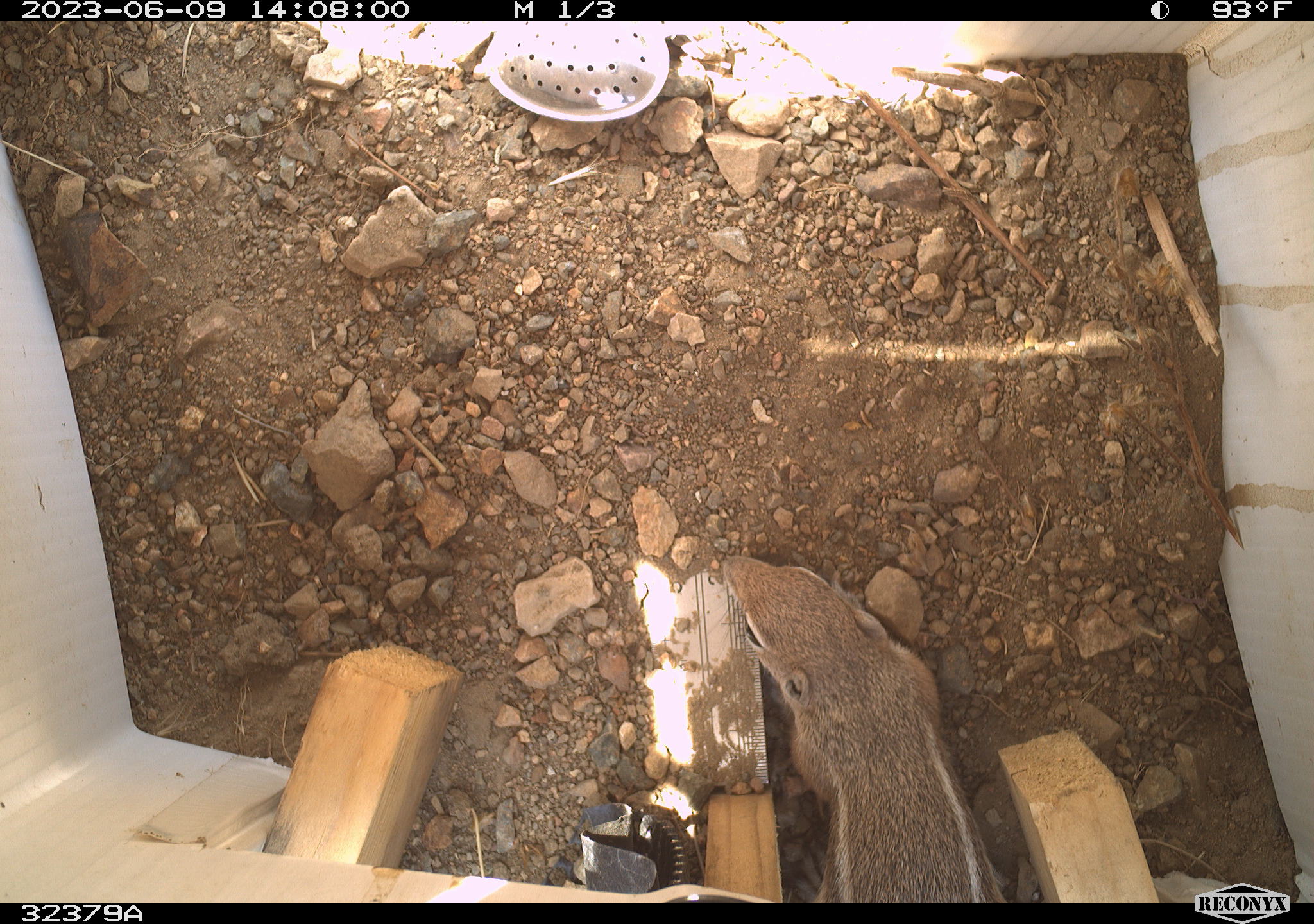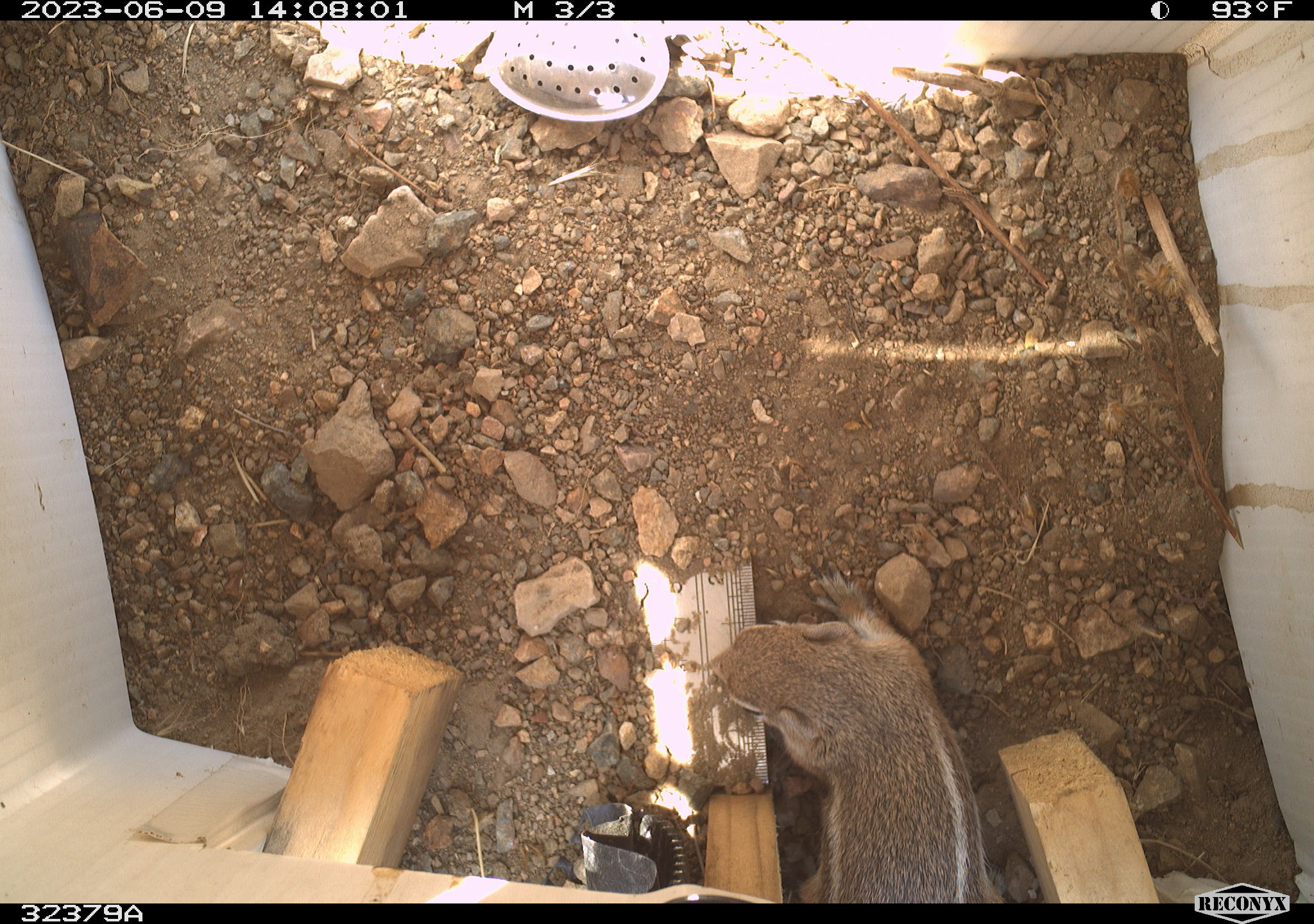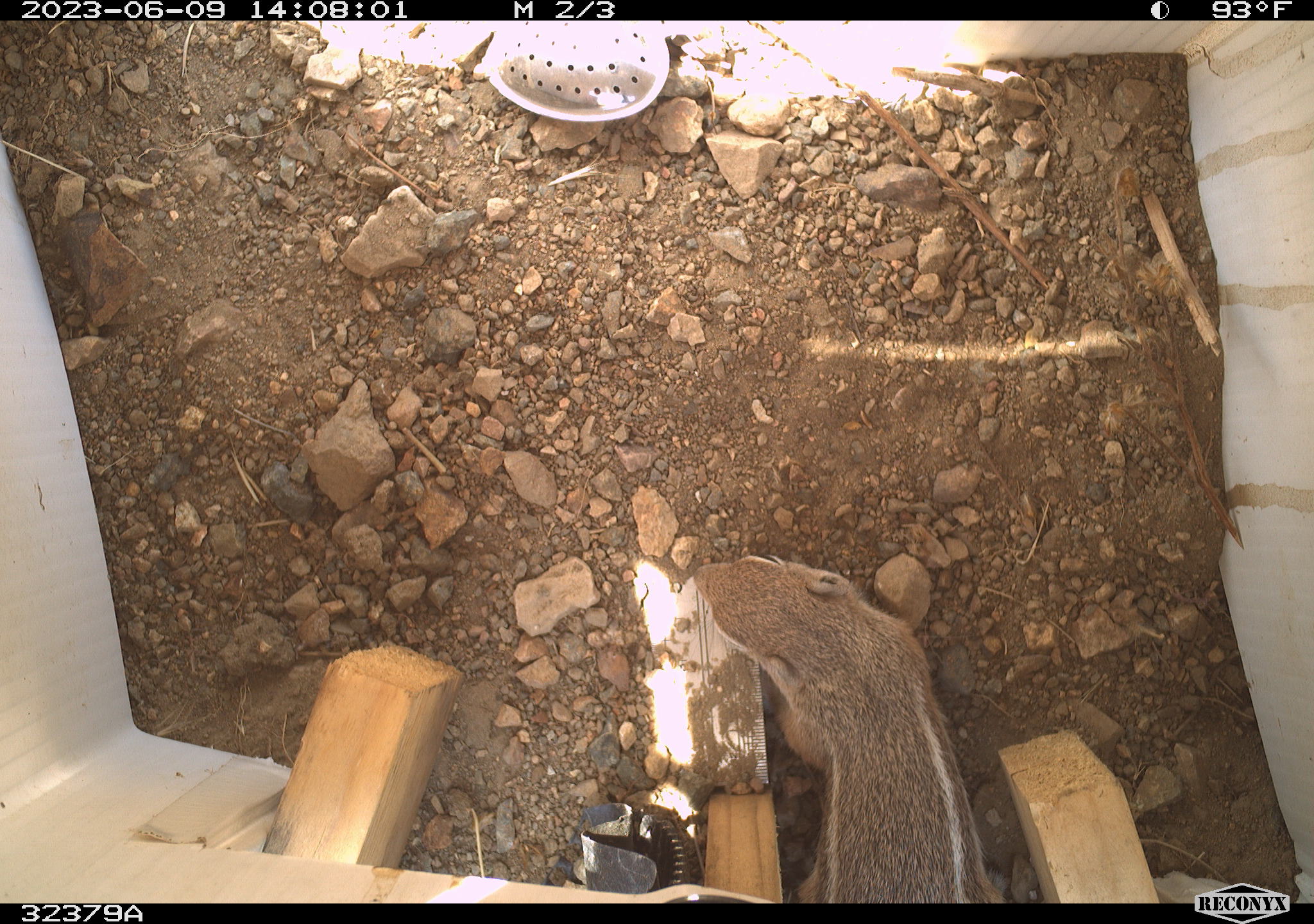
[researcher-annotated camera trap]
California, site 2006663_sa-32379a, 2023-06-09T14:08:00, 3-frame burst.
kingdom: Animalia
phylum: Chordata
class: Mammalia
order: Rodentia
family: Sciuridae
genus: Ammospermophilus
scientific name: Ammospermophilus leucurus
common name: white-tailed antelope squirrel